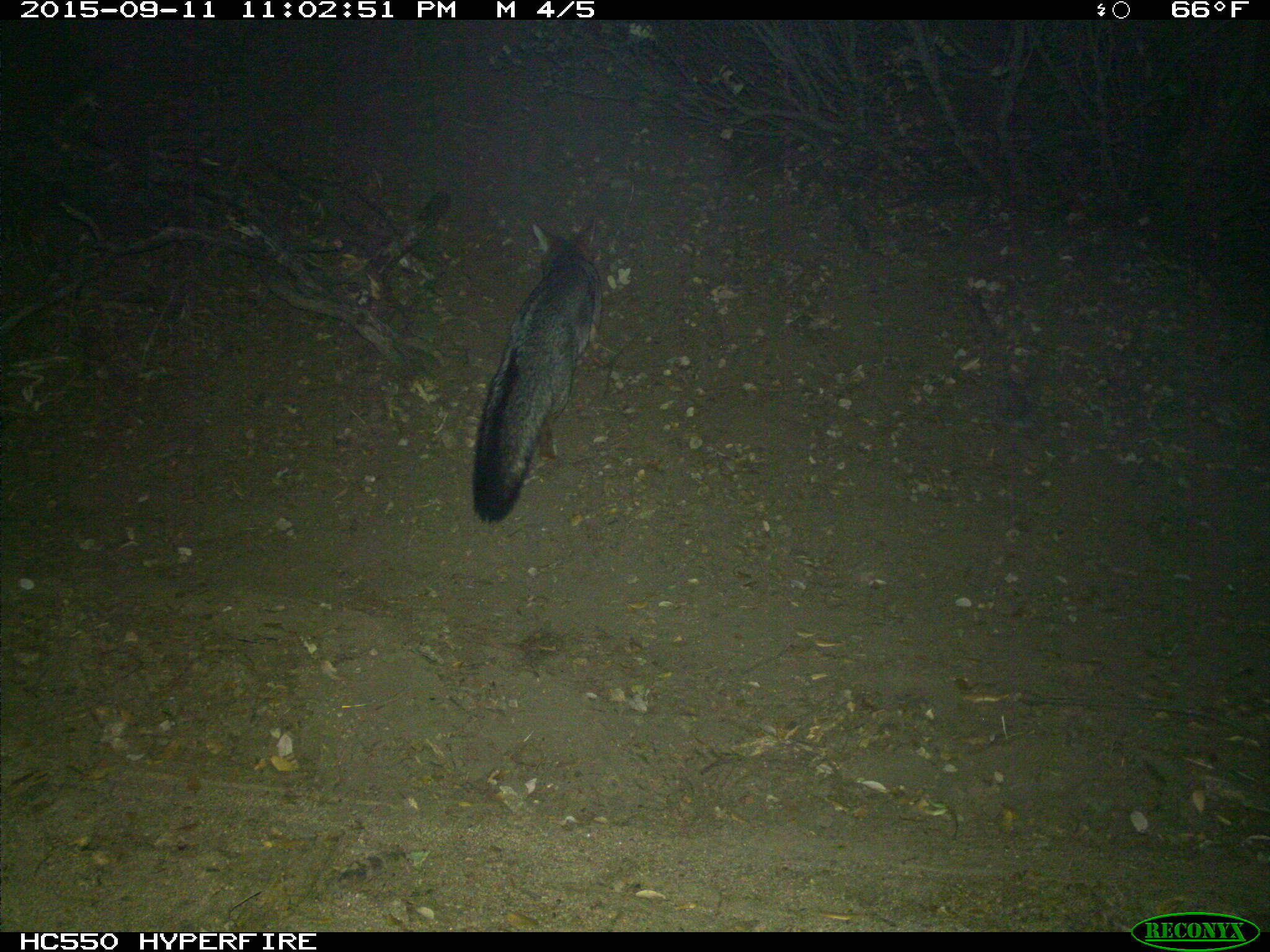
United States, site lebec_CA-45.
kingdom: Animalia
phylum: Chordata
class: Mammalia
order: Carnivora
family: Canidae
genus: Urocyon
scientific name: Urocyon cinereoargenteus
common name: gray fox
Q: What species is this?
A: Urocyon cinereoargenteus (gray fox).